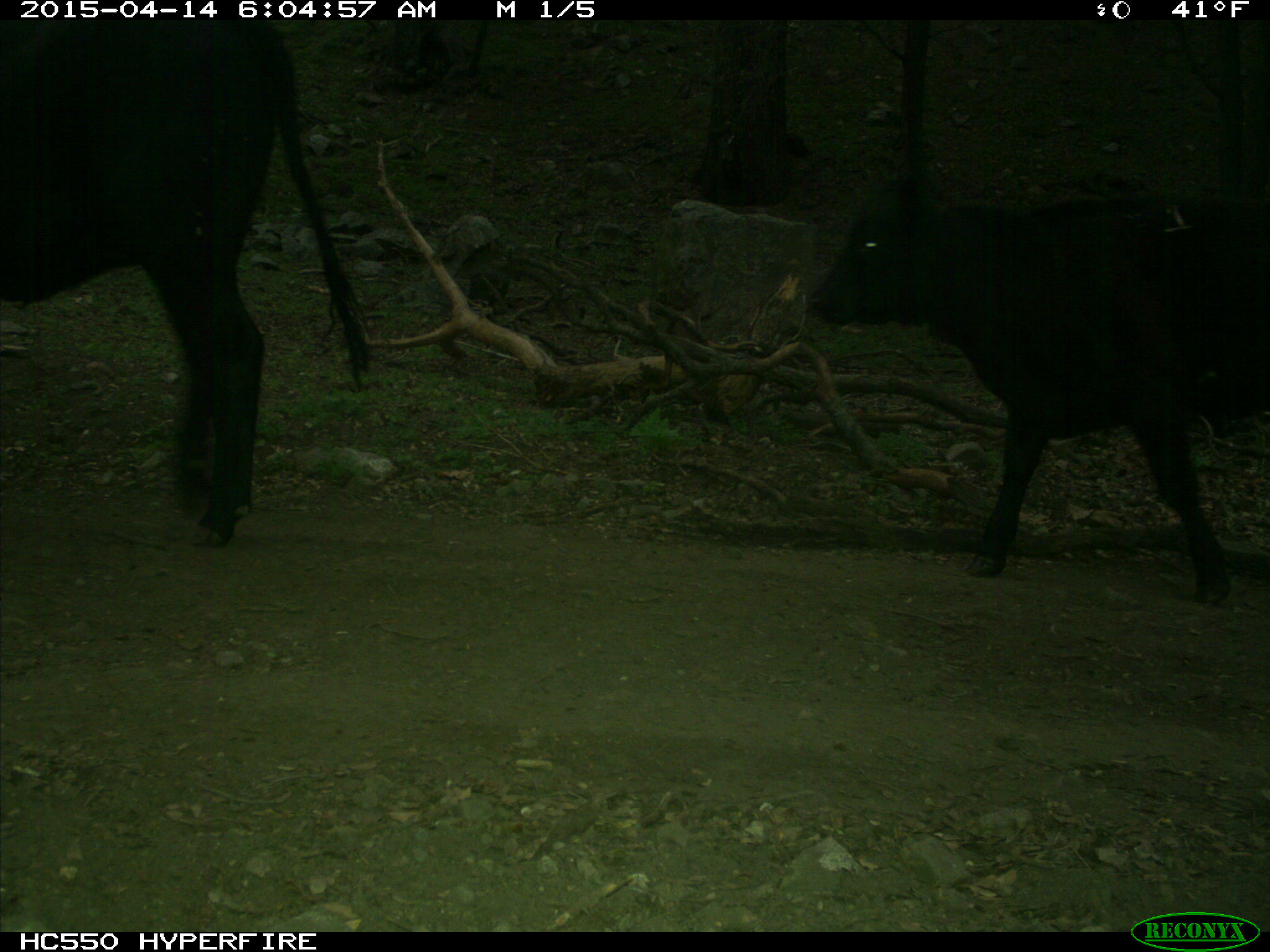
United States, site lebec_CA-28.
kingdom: Animalia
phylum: Chordata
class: Mammalia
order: Artiodactyla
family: Bovidae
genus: Bos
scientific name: Bos taurus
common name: domestic cow